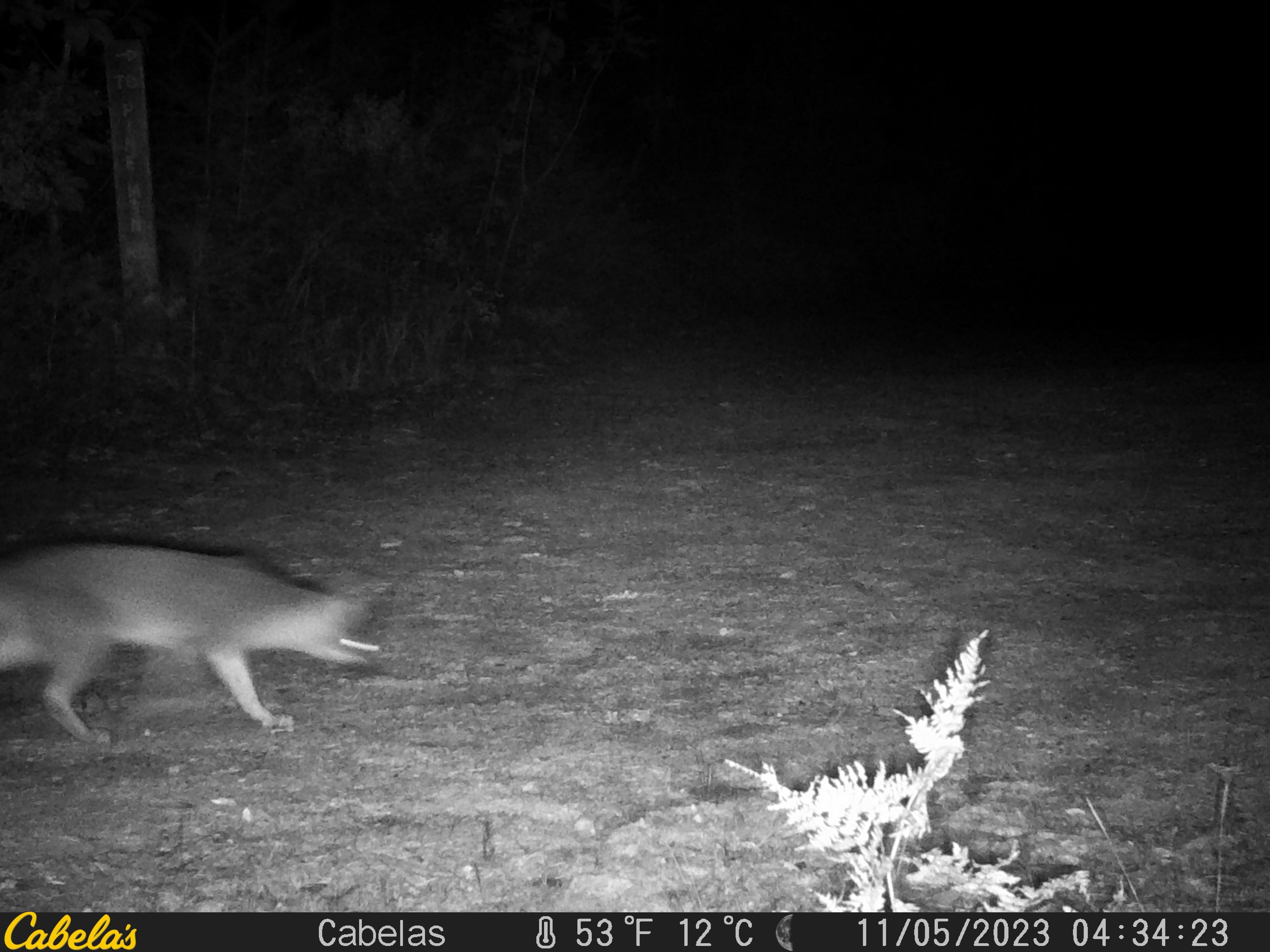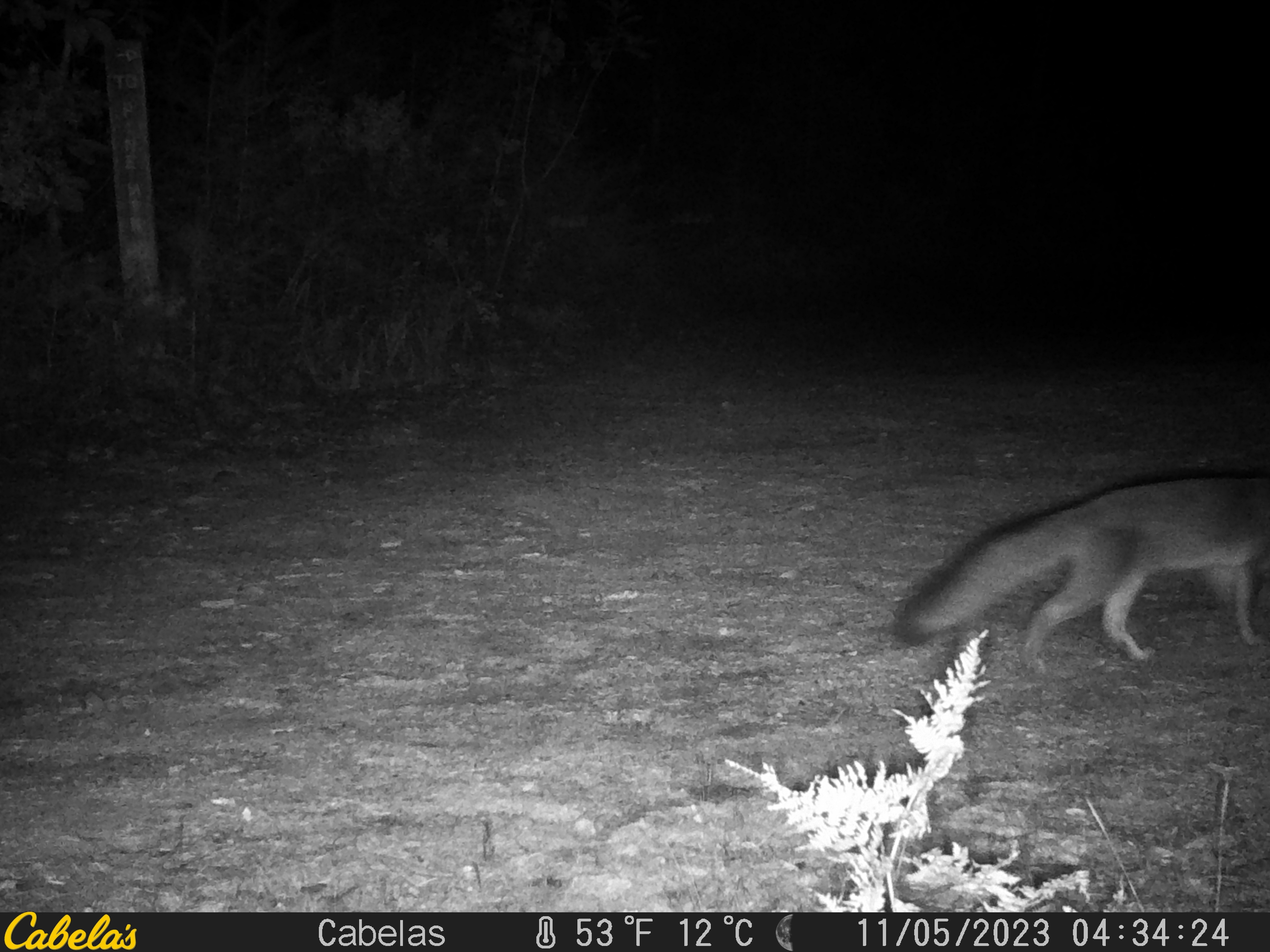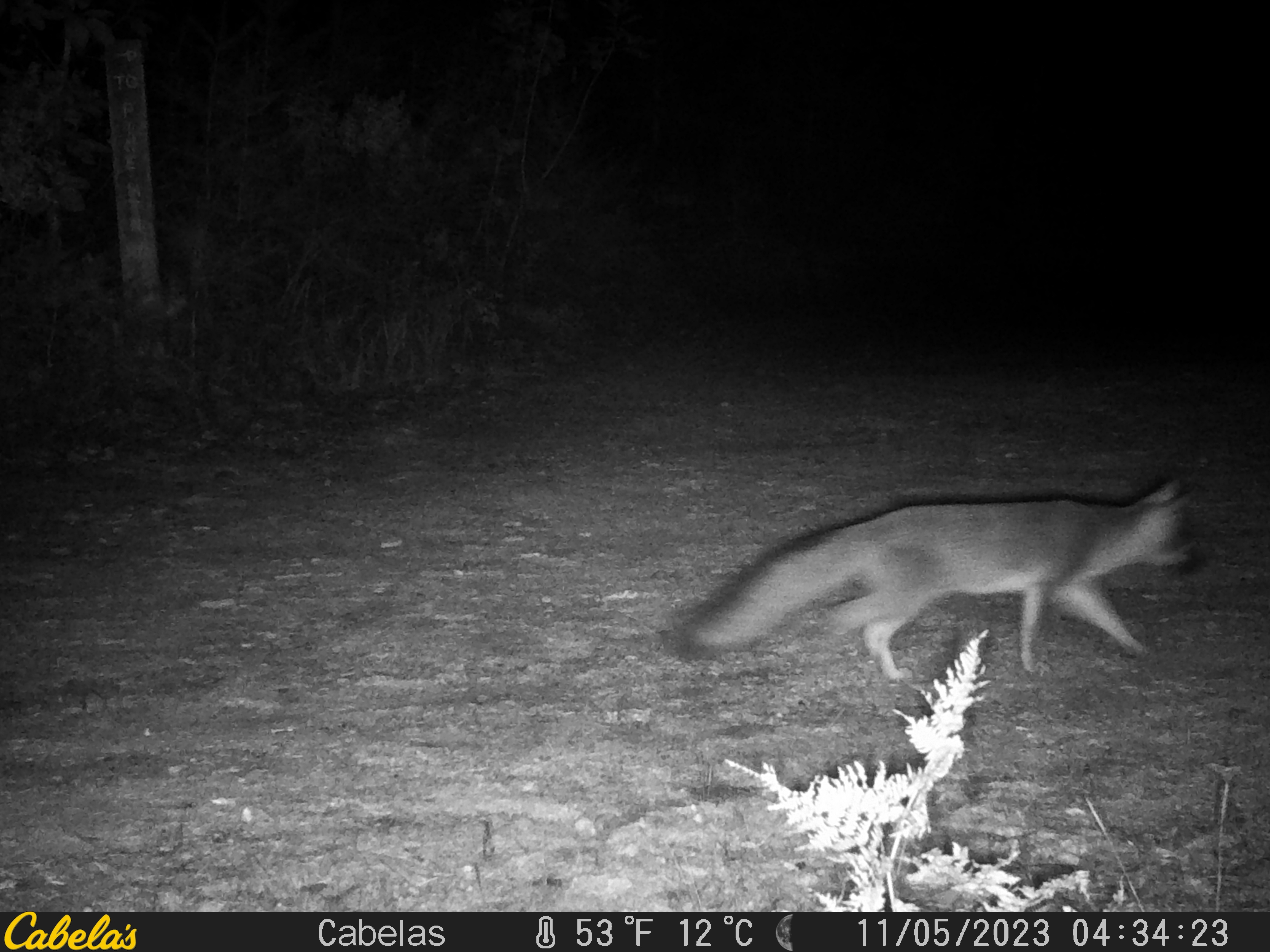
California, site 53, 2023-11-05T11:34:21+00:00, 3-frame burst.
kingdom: Animalia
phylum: Chordata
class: Mammalia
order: Carnivora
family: Canidae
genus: Urocyon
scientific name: Urocyon cinereoargenteus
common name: gray fox